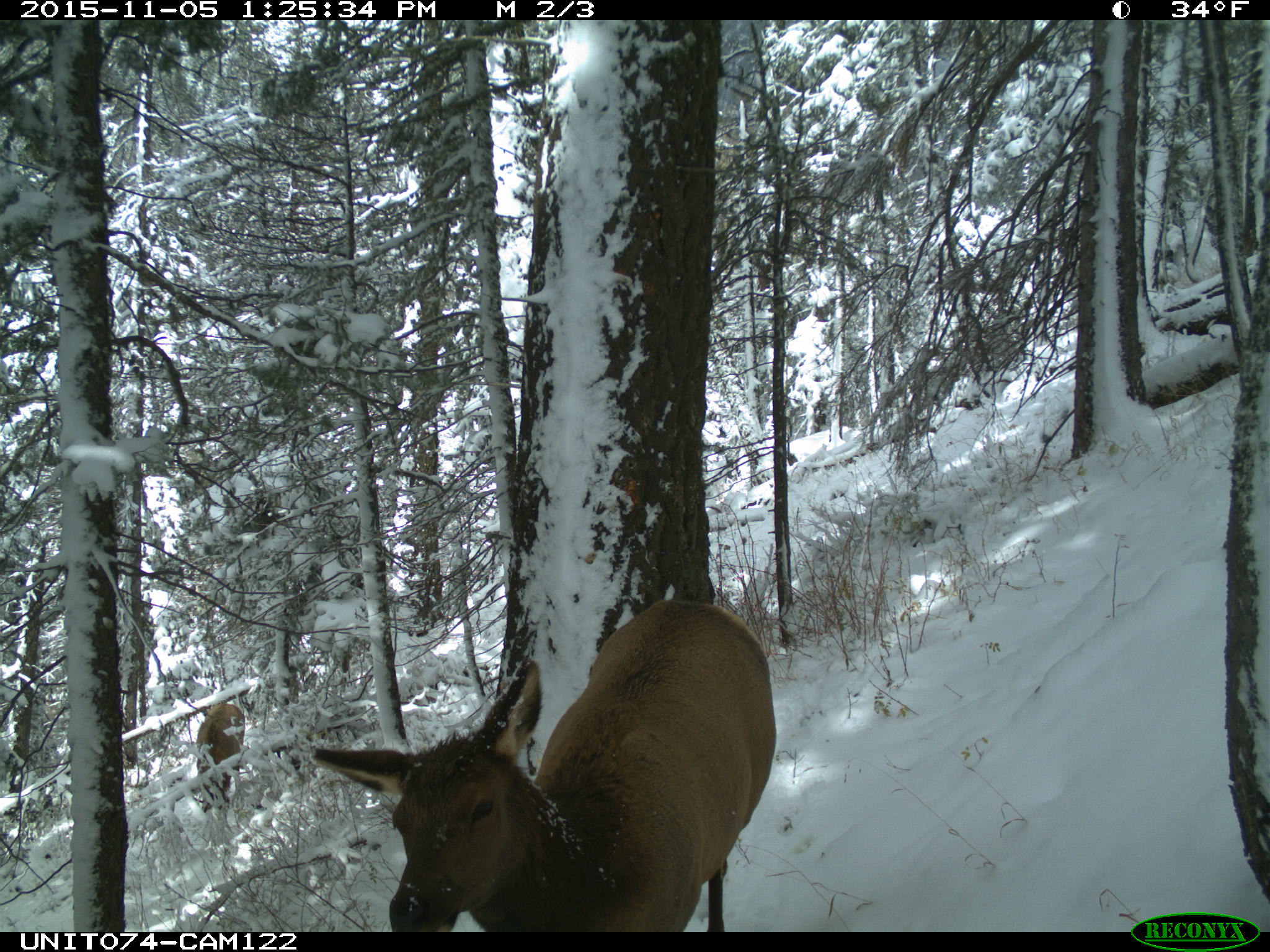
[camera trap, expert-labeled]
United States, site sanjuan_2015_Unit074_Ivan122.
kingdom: Animalia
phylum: Chordata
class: Mammalia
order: Artiodactyla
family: Cervidae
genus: Cervus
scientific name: Cervus elaphus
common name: red deer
Cervus elaphus (red deer).